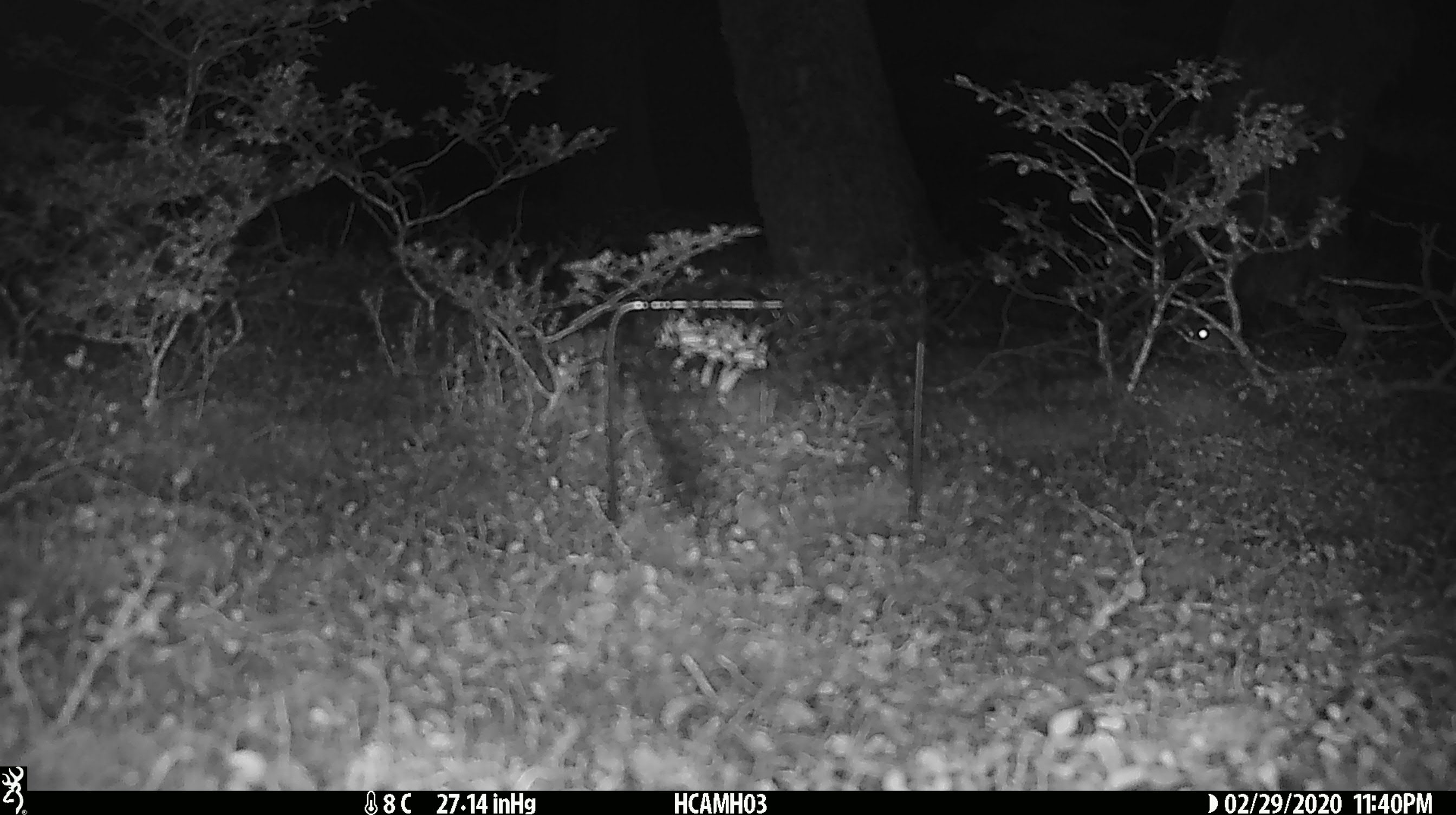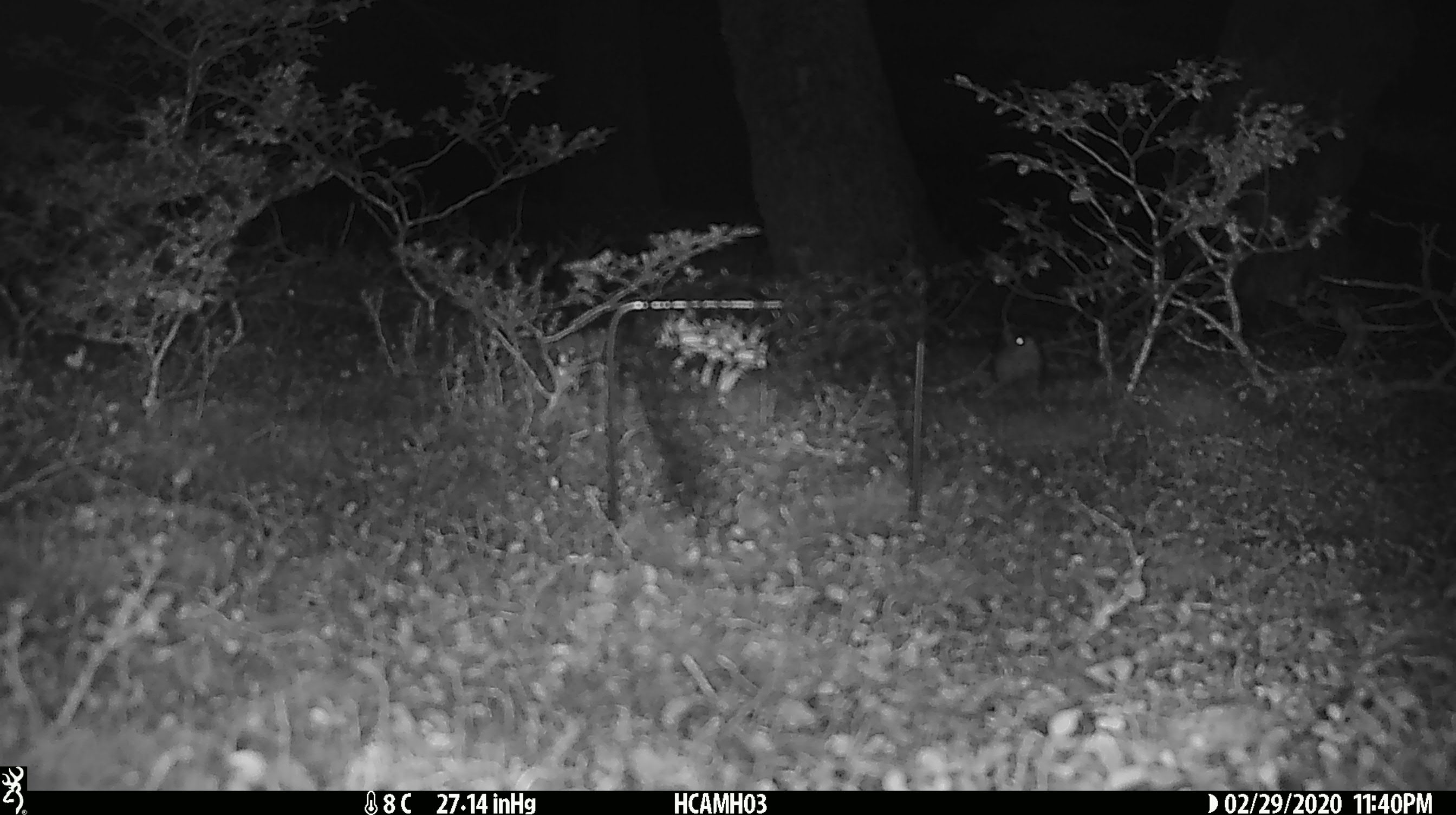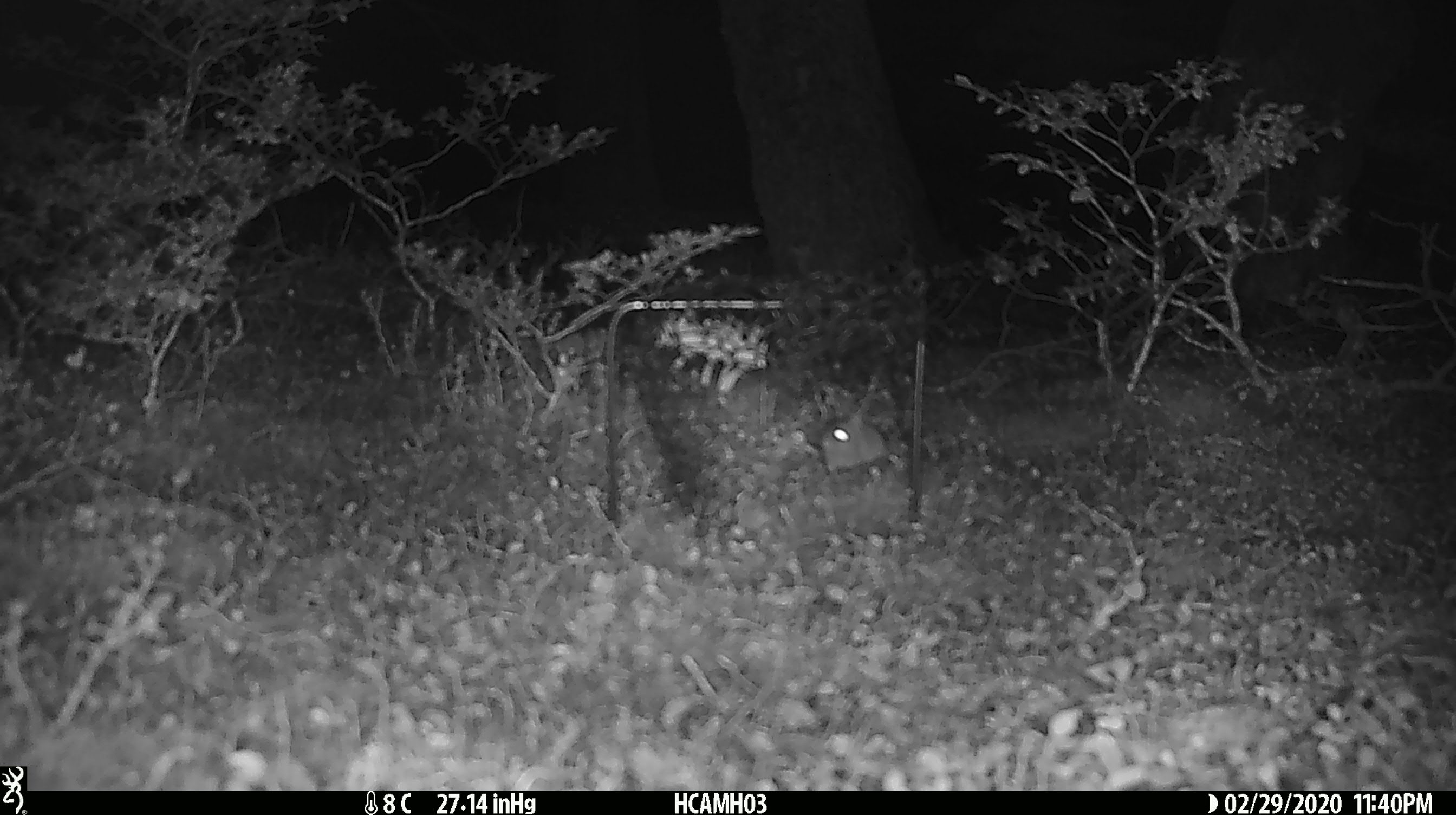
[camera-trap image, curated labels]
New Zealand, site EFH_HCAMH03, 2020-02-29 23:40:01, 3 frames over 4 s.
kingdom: Animalia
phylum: Chordata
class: Mammalia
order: Rodentia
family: Muridae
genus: Mus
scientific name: Mus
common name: mouse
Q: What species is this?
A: Mouse (Mus).